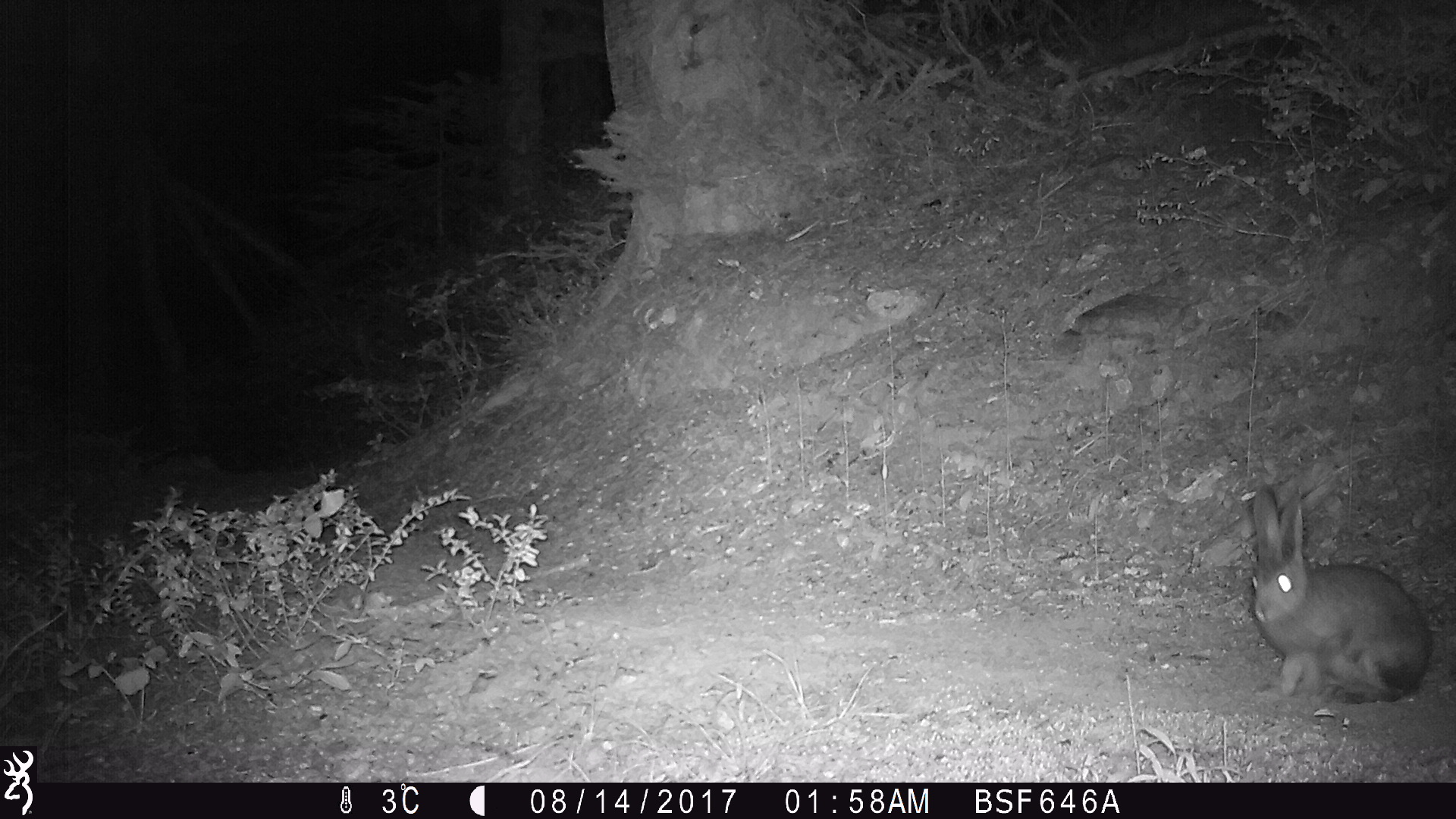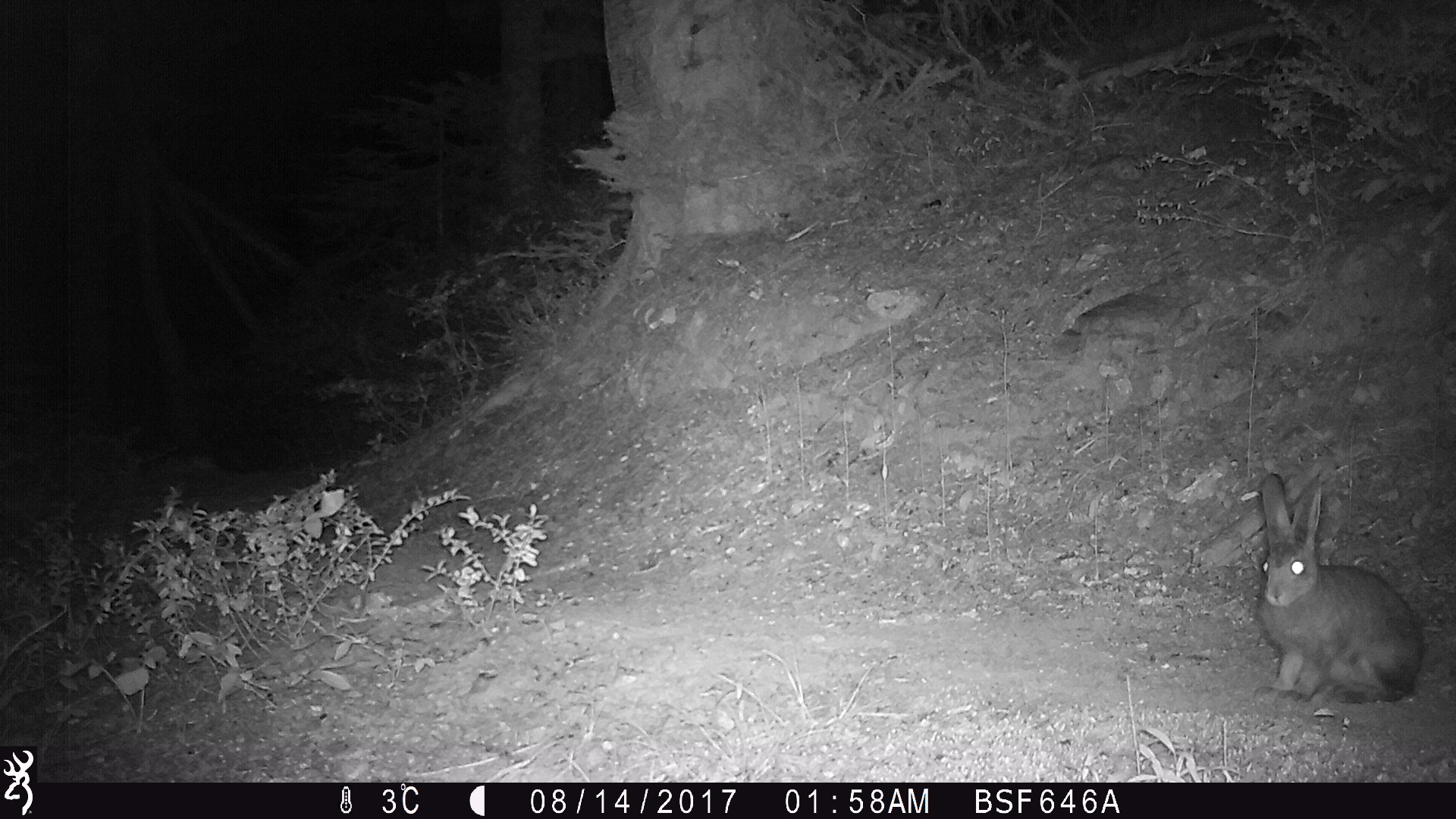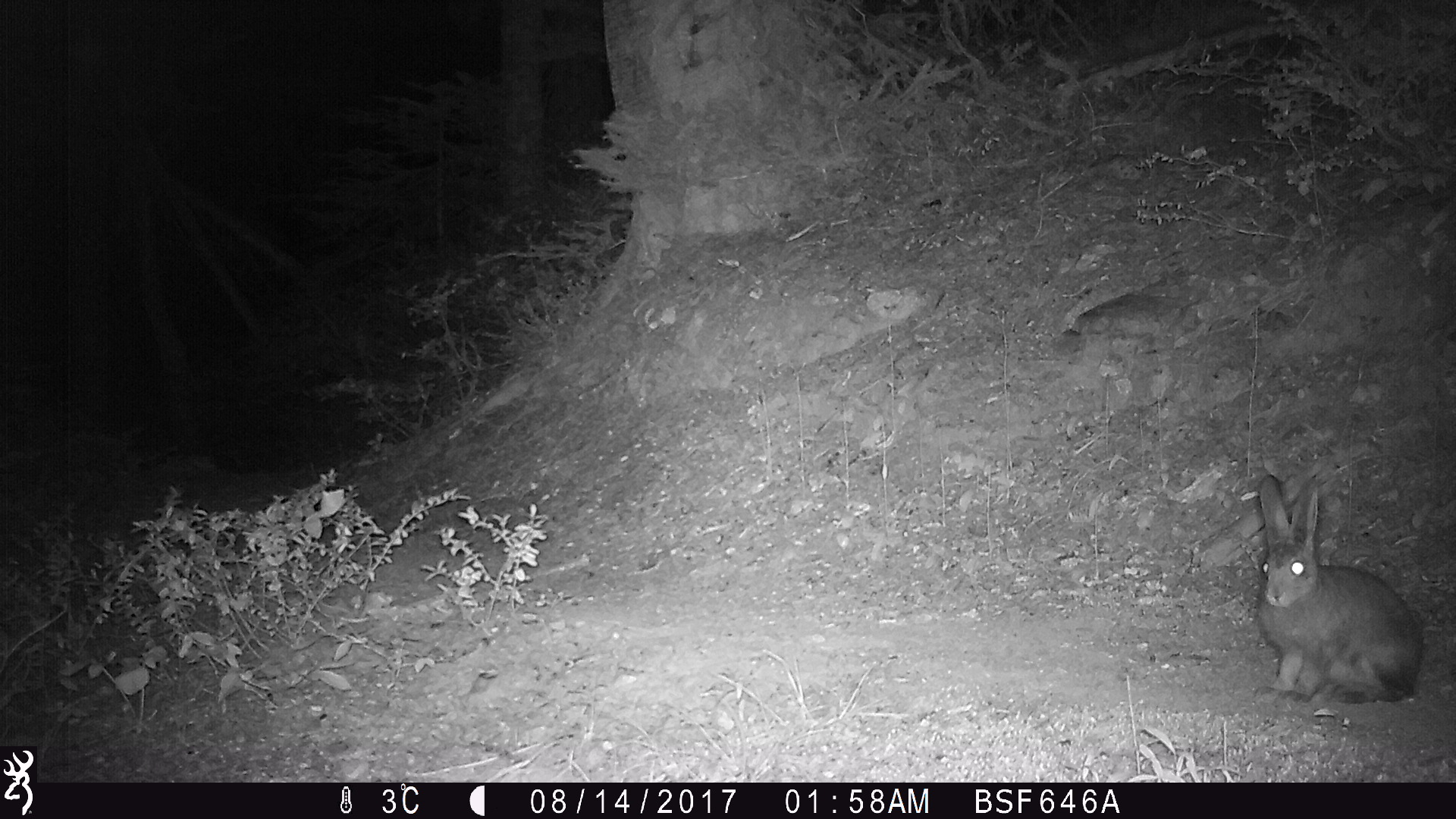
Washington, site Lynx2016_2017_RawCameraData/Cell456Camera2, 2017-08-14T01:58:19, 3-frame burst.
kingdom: Animalia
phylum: Chordata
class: Mammalia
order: Lagomorpha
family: Leporidae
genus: Lepus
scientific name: Lepus americanus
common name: snowshoe hare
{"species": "Lepus americanus (snowshoe hare)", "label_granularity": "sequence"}